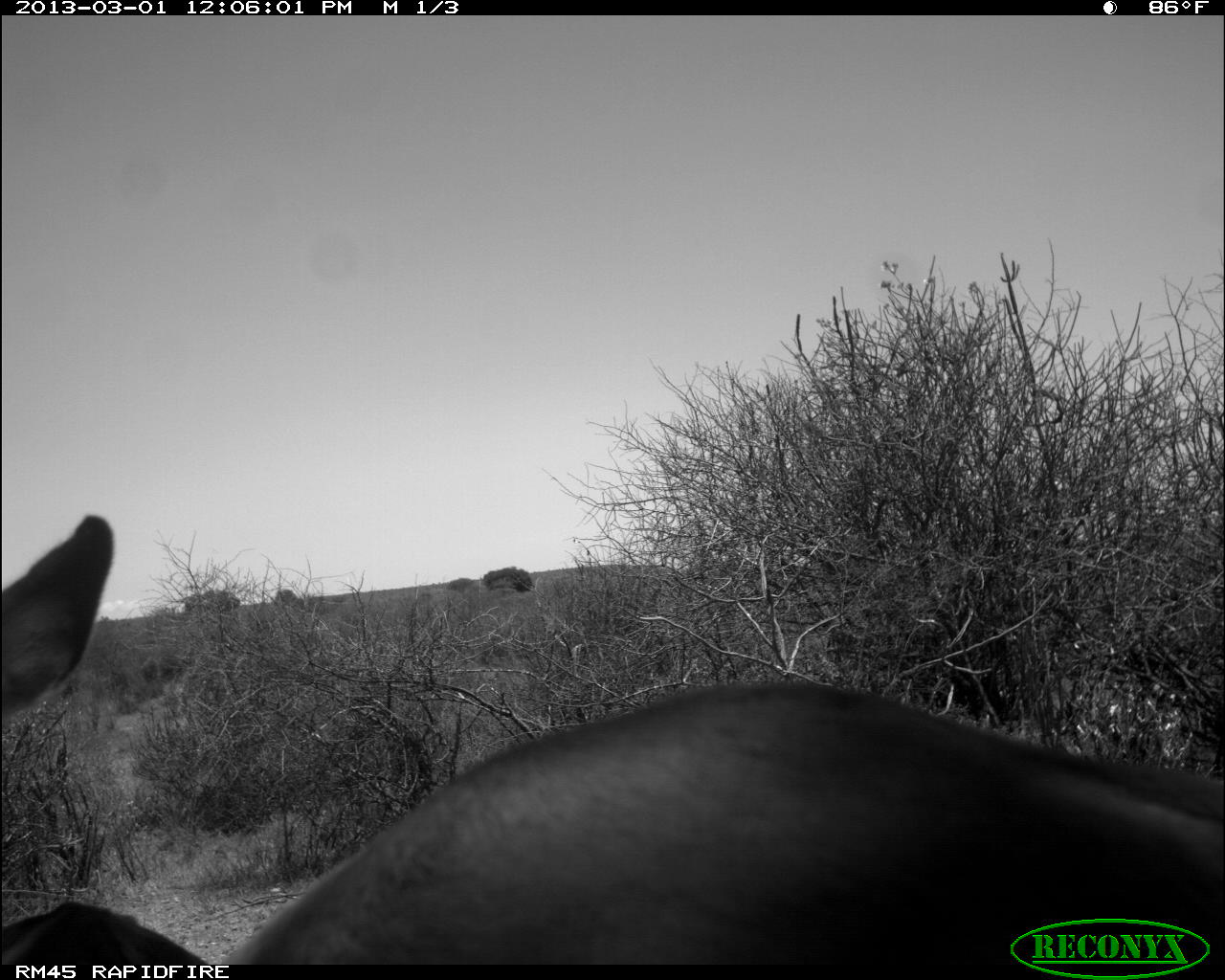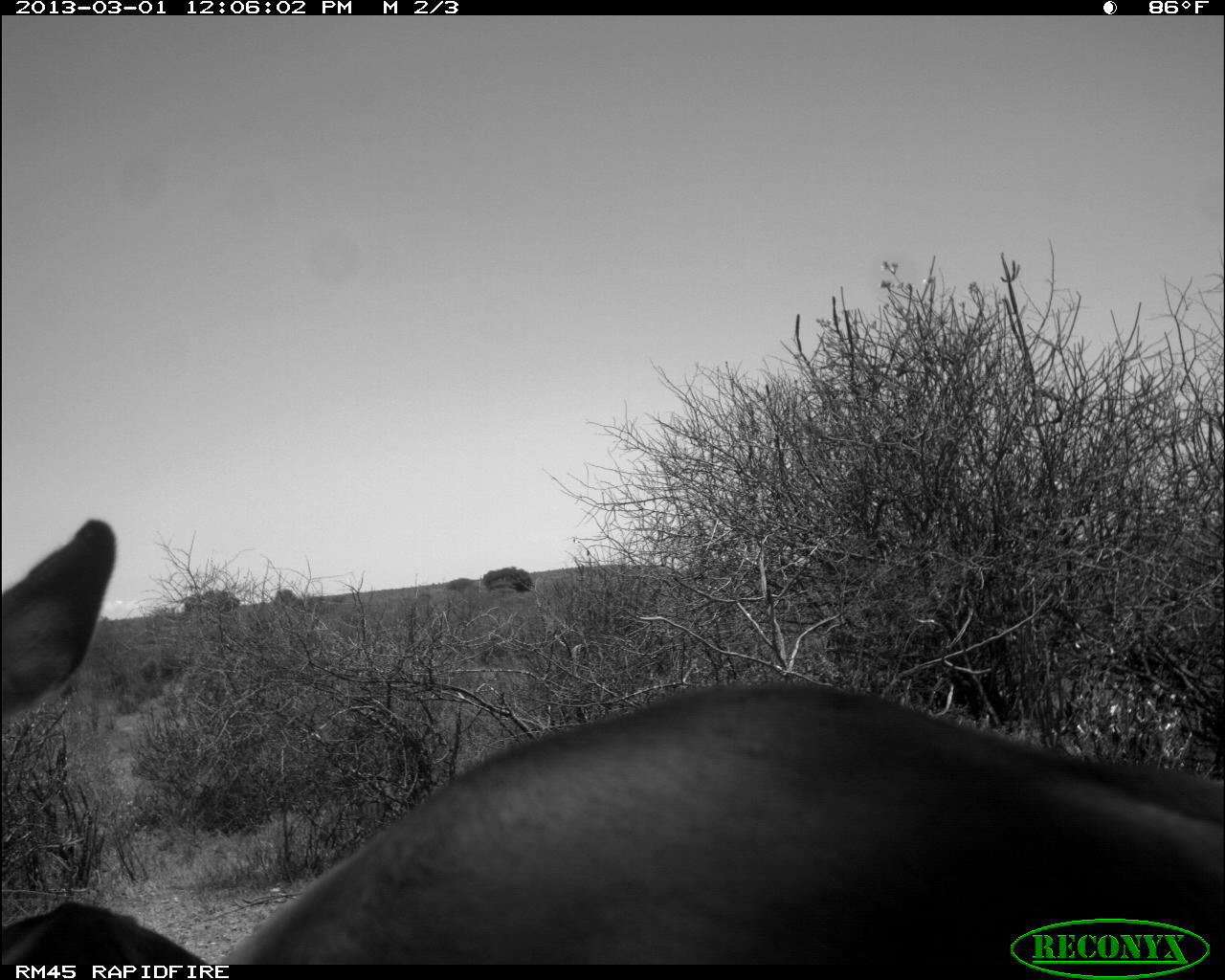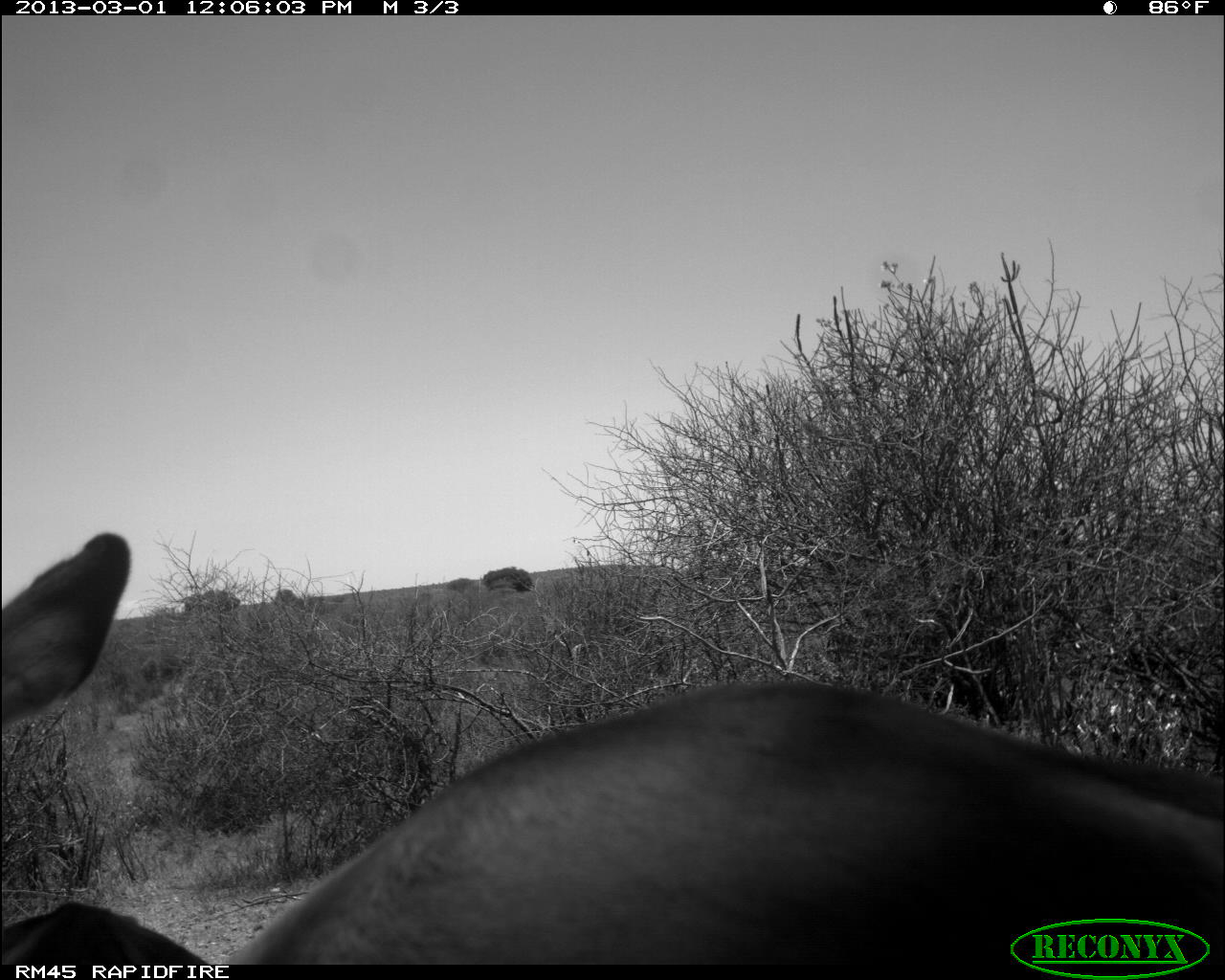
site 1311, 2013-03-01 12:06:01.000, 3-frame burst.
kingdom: Animalia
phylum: Chordata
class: Mammalia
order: Artiodactyla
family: Bovidae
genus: Aepyceros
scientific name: Aepyceros melampus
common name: impala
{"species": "Aepyceros melampus (impala)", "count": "2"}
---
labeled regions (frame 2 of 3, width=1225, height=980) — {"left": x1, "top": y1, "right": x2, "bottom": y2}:
aepyceros melampus: {"left": 0, "top": 511, "right": 1222, "bottom": 964}; {"left": 3, "top": 892, "right": 210, "bottom": 970}